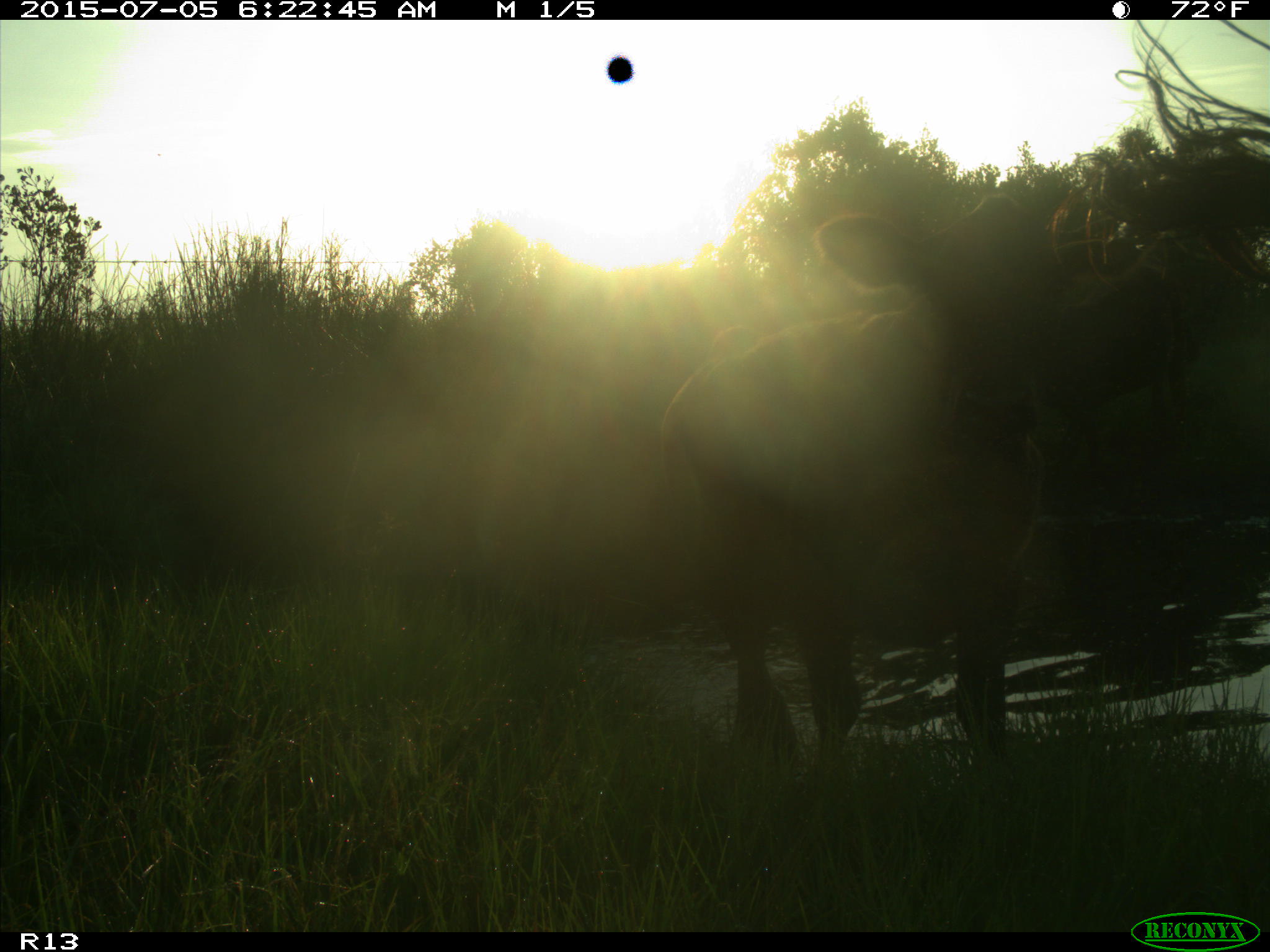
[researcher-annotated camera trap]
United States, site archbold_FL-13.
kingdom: Animalia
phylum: Chordata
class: Mammalia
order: Artiodactyla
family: Bovidae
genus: Bos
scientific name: Bos taurus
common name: domestic cow